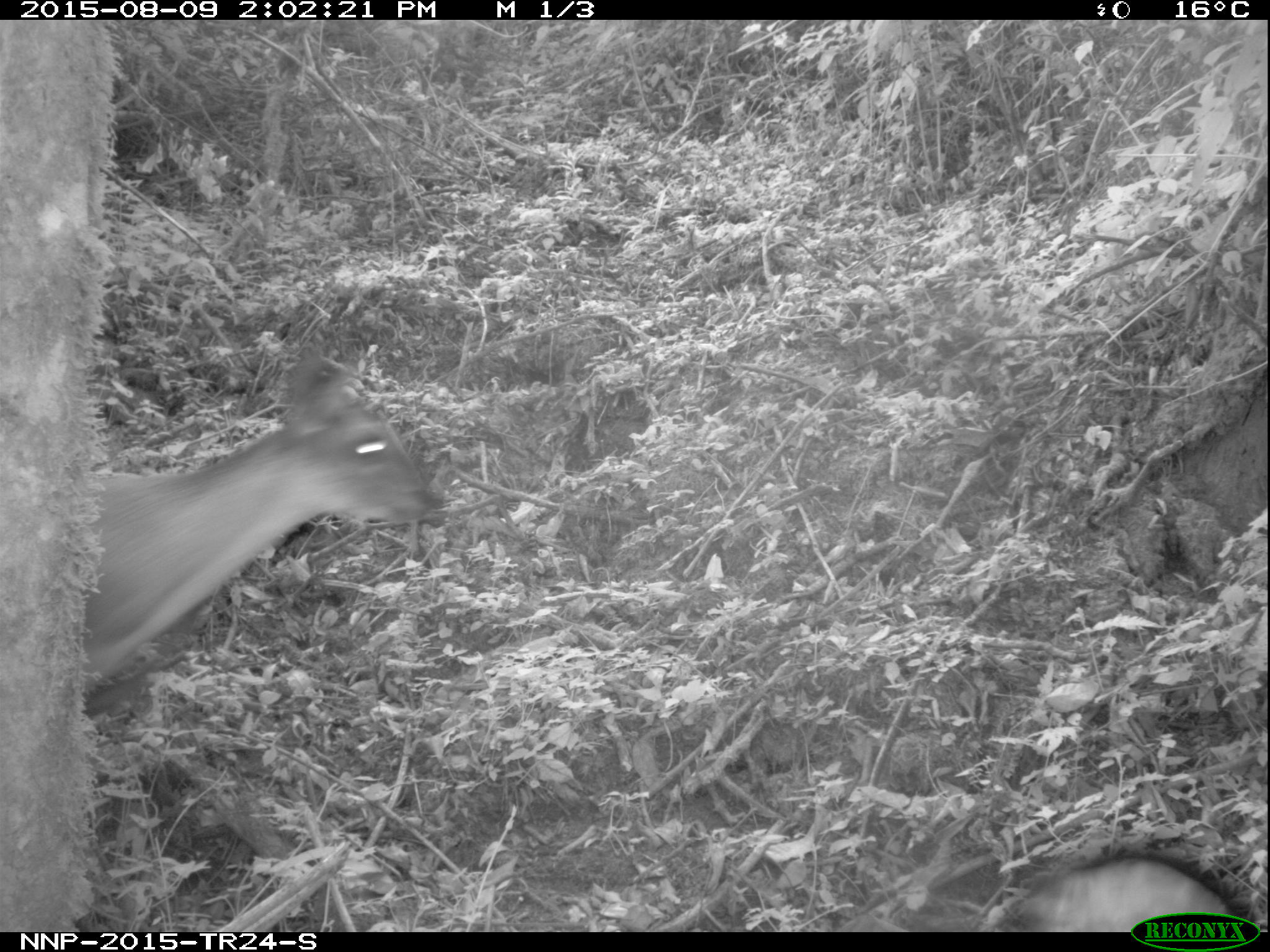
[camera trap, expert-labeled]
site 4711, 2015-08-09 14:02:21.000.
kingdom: Animalia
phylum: Chordata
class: Mammalia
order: Artiodactyla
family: Bovidae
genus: Cephalophus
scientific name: Cephalophus nigrifrons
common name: black-fronted duiker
Cephalophus nigrifrons (black-fronted duiker), count 1.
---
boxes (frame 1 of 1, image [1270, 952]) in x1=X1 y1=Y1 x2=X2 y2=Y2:
cephalophus nigrifrons: x1=81 y1=352 x2=437 y2=693; x1=1001 y1=855 x2=1234 y2=932